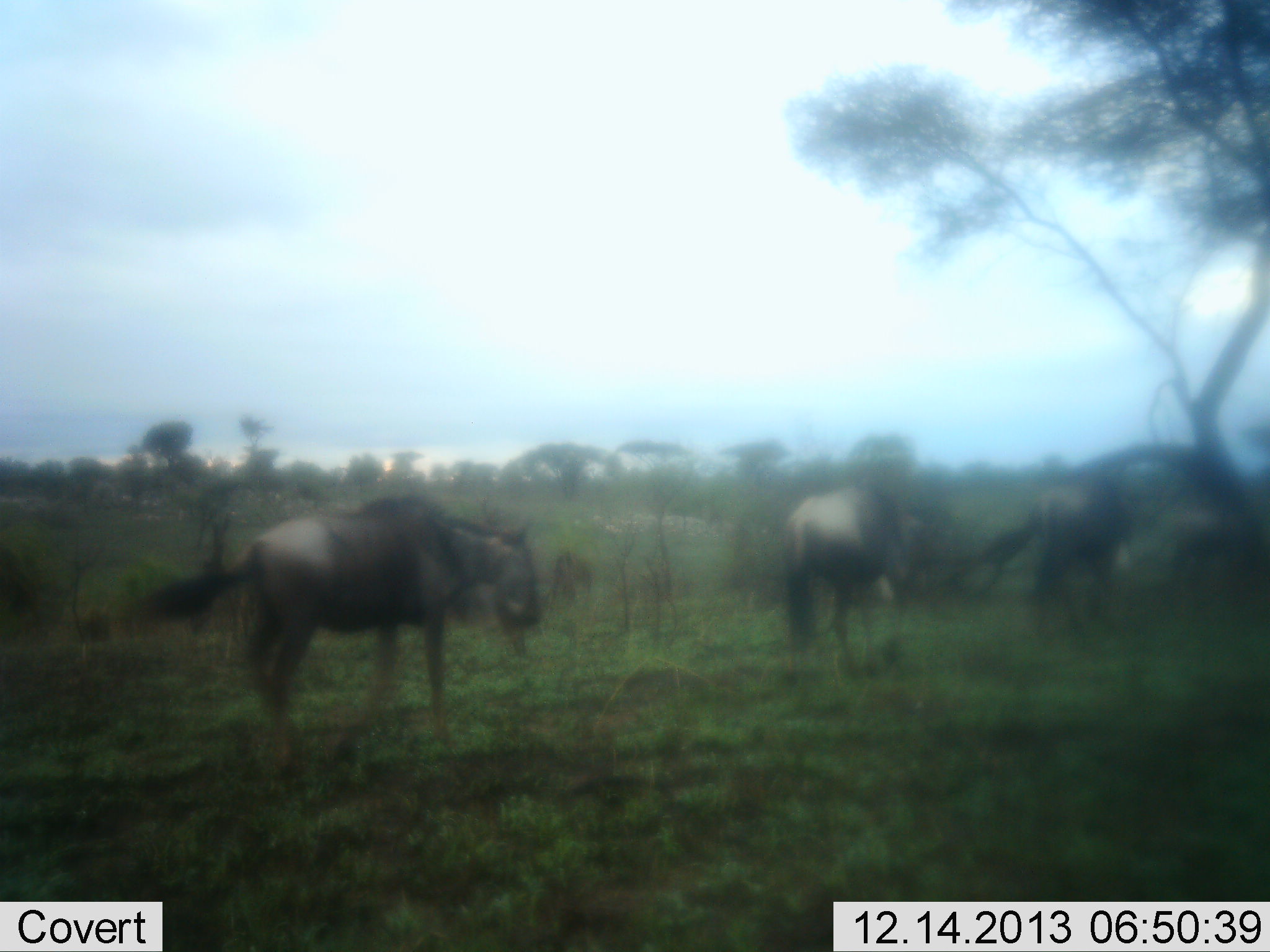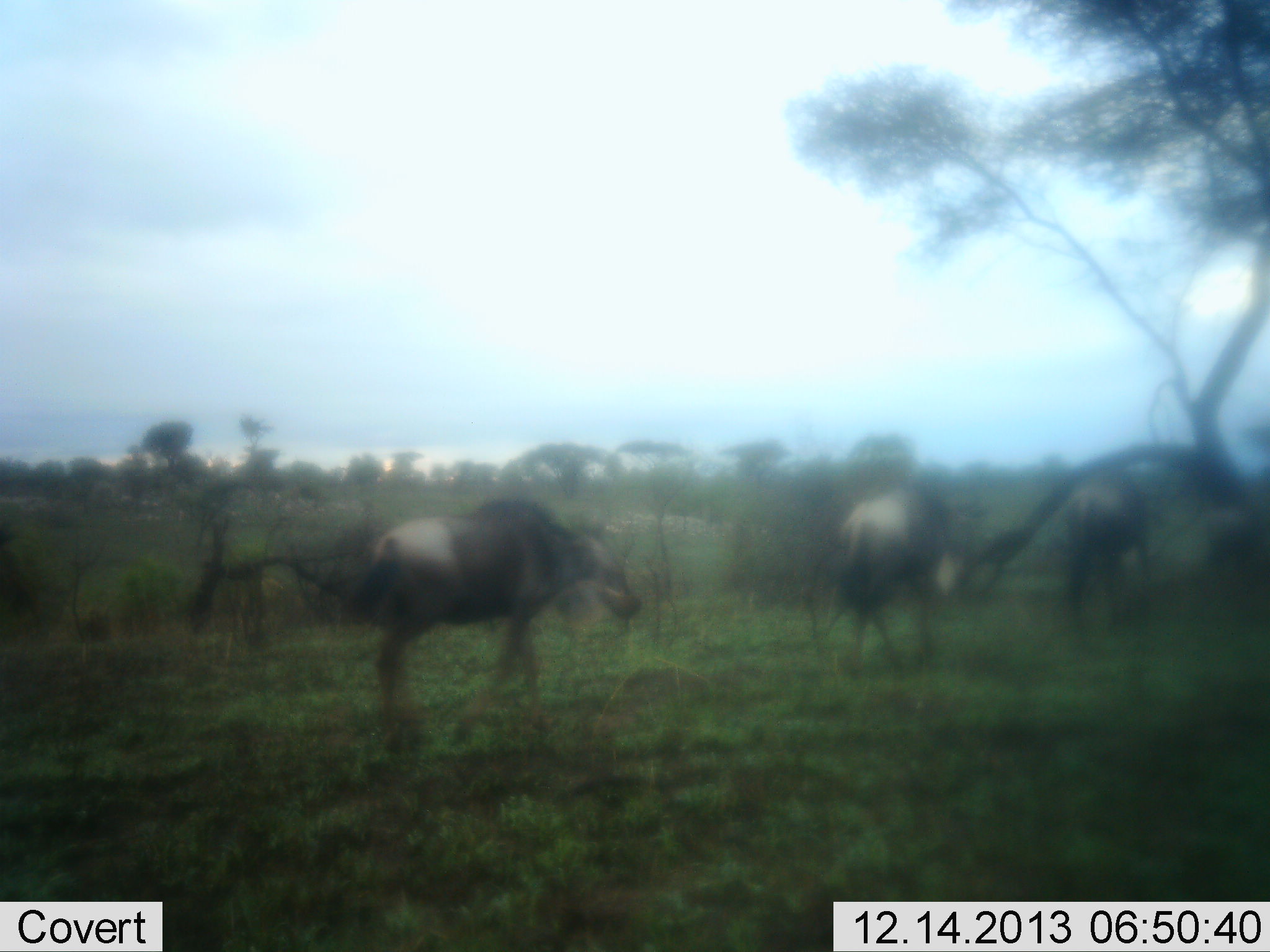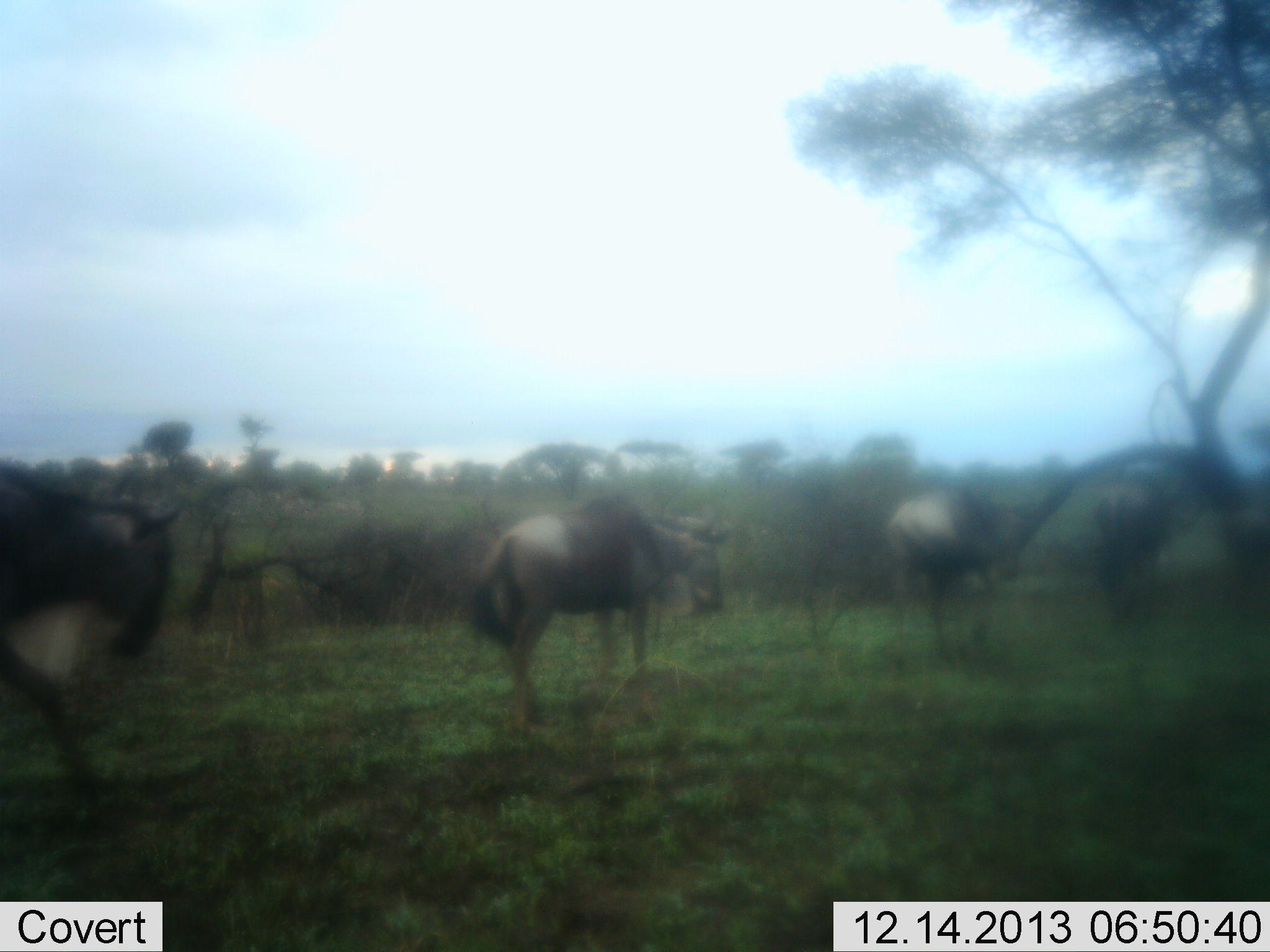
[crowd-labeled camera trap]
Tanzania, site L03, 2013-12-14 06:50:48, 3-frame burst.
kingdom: Animalia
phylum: Chordata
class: Mammalia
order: Artiodactyla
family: Bovidae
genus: Connochaetes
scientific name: Connochaetes taurinus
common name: blue wildebeest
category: wildebeest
Wildebeest (blue wildebeest) (Connochaetes taurinus), count 5. Behavior (volunteer vote fractions): standing 10%, resting 0%, moving 100%, interacting 0%. Young present (vote fraction): 0%. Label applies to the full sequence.